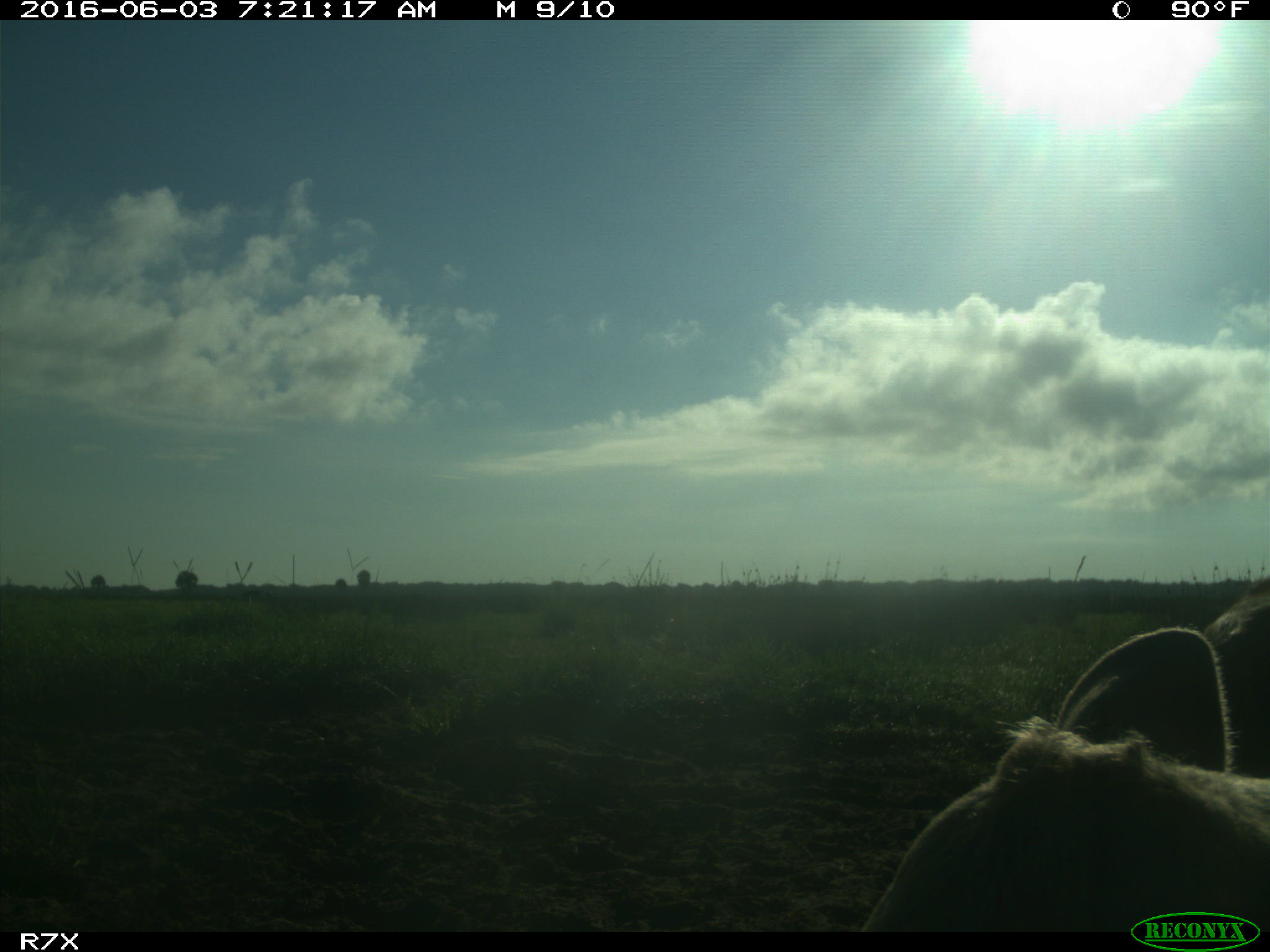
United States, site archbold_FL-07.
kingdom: Animalia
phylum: Chordata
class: Mammalia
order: Artiodactyla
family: Bovidae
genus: Bos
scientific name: Bos taurus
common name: domestic cow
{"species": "Bos taurus (domestic cow)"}